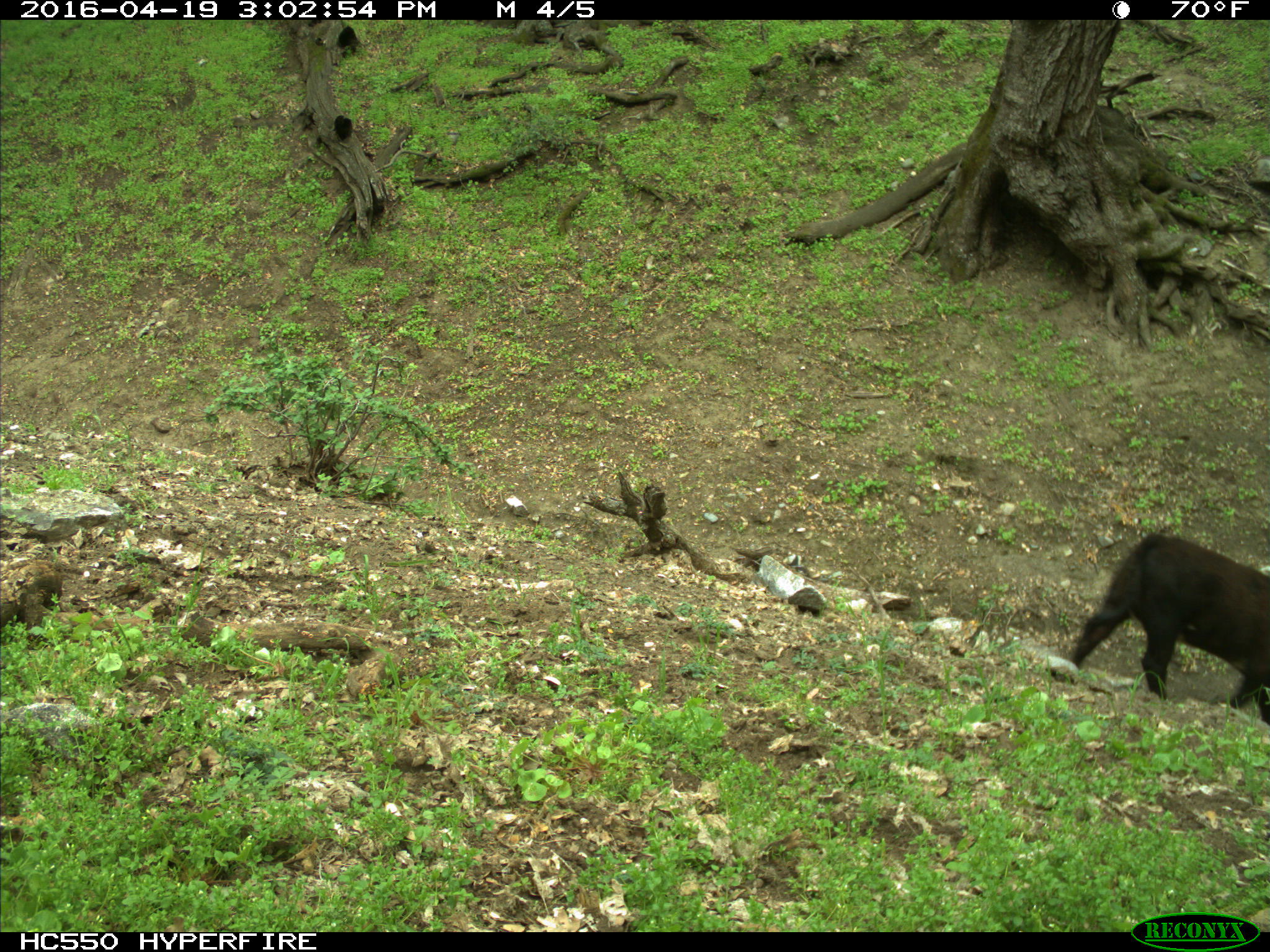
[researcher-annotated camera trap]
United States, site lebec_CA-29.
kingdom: Animalia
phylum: Chordata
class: Mammalia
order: Artiodactyla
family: Bovidae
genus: Bos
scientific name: Bos taurus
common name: domestic cow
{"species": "Bos taurus (domestic cow)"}